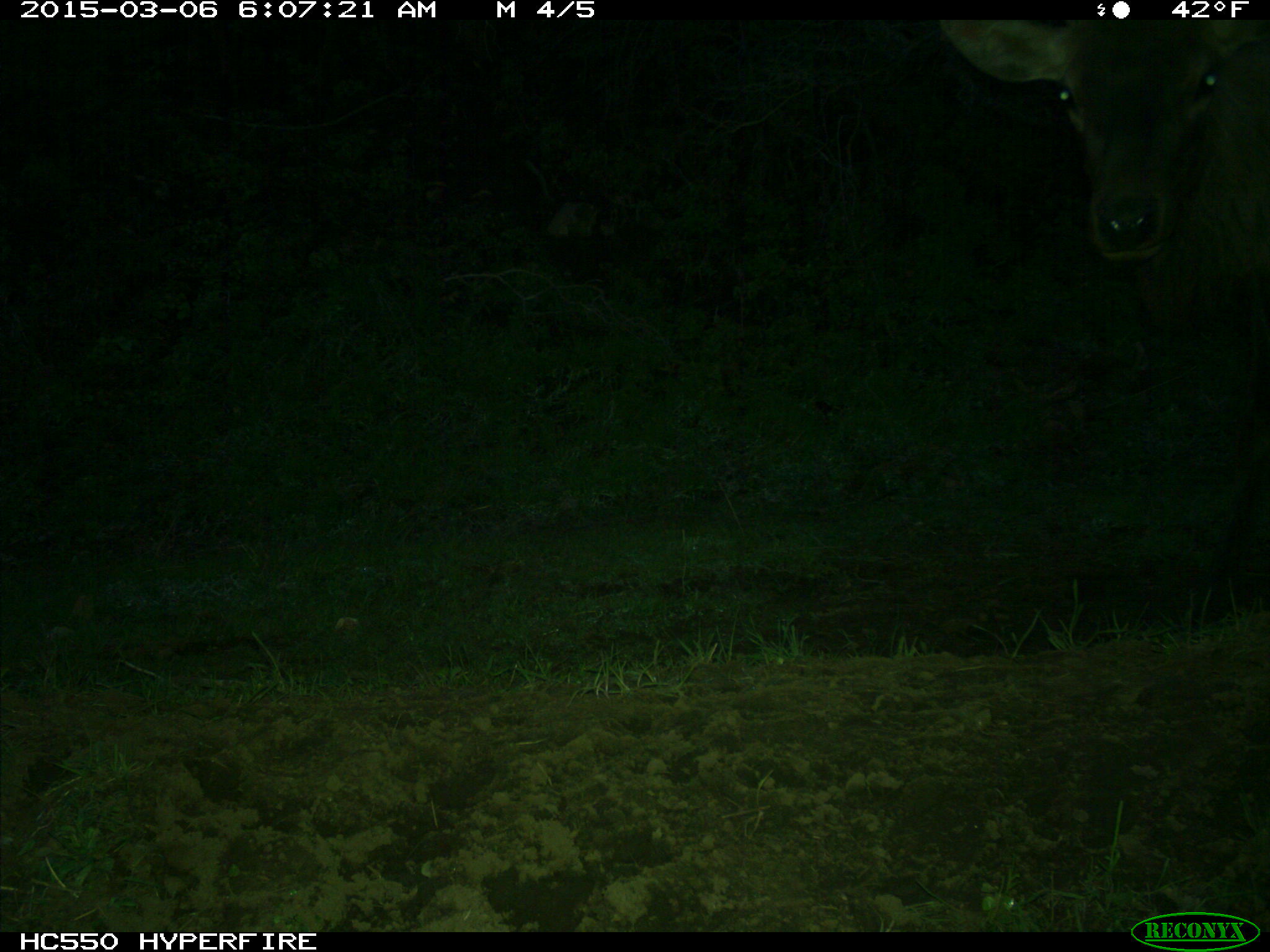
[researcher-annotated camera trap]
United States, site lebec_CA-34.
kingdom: Animalia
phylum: Chordata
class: Mammalia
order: Artiodactyla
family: Cervidae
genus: Cervus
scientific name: Cervus canadensis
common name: elk